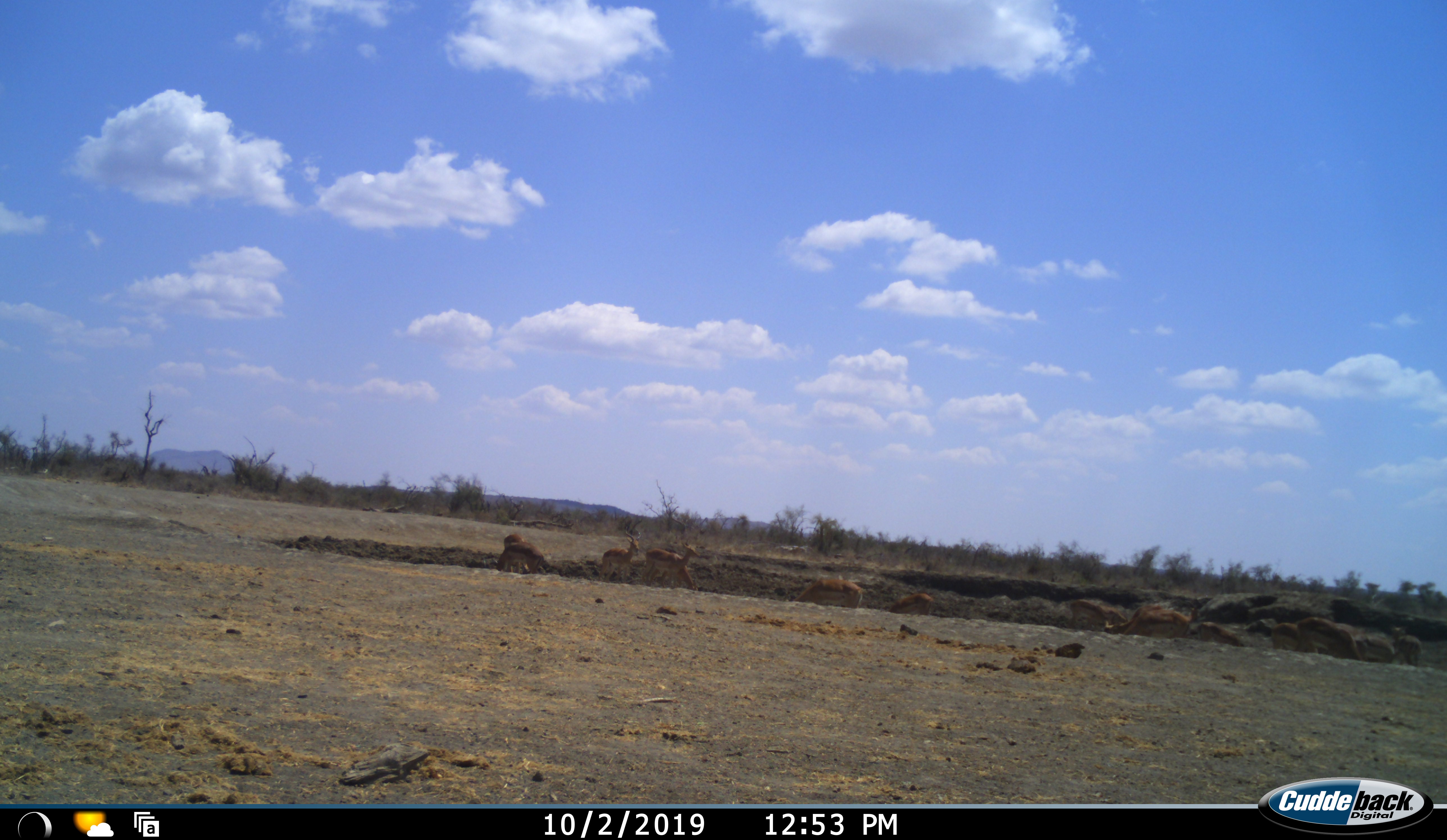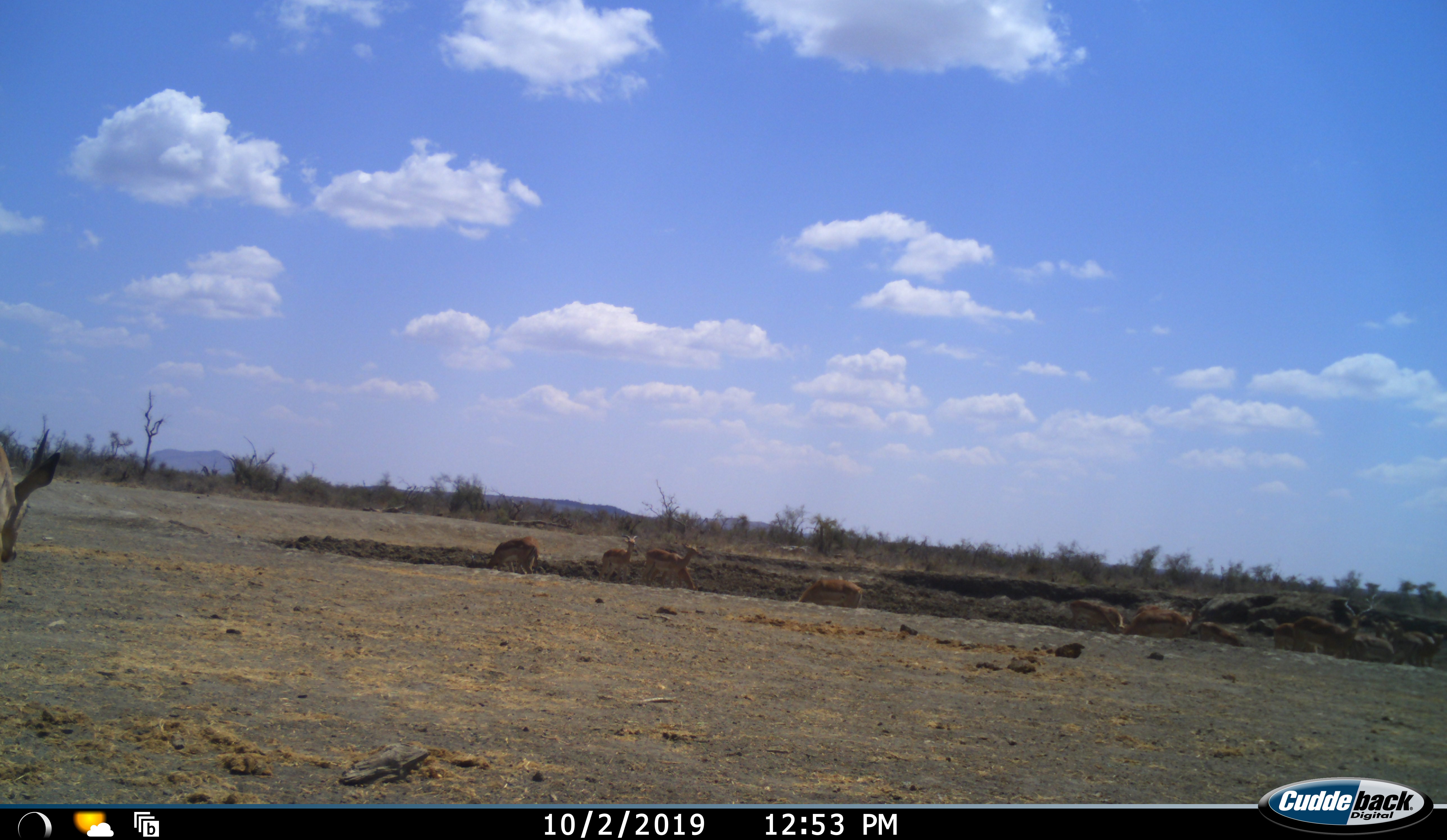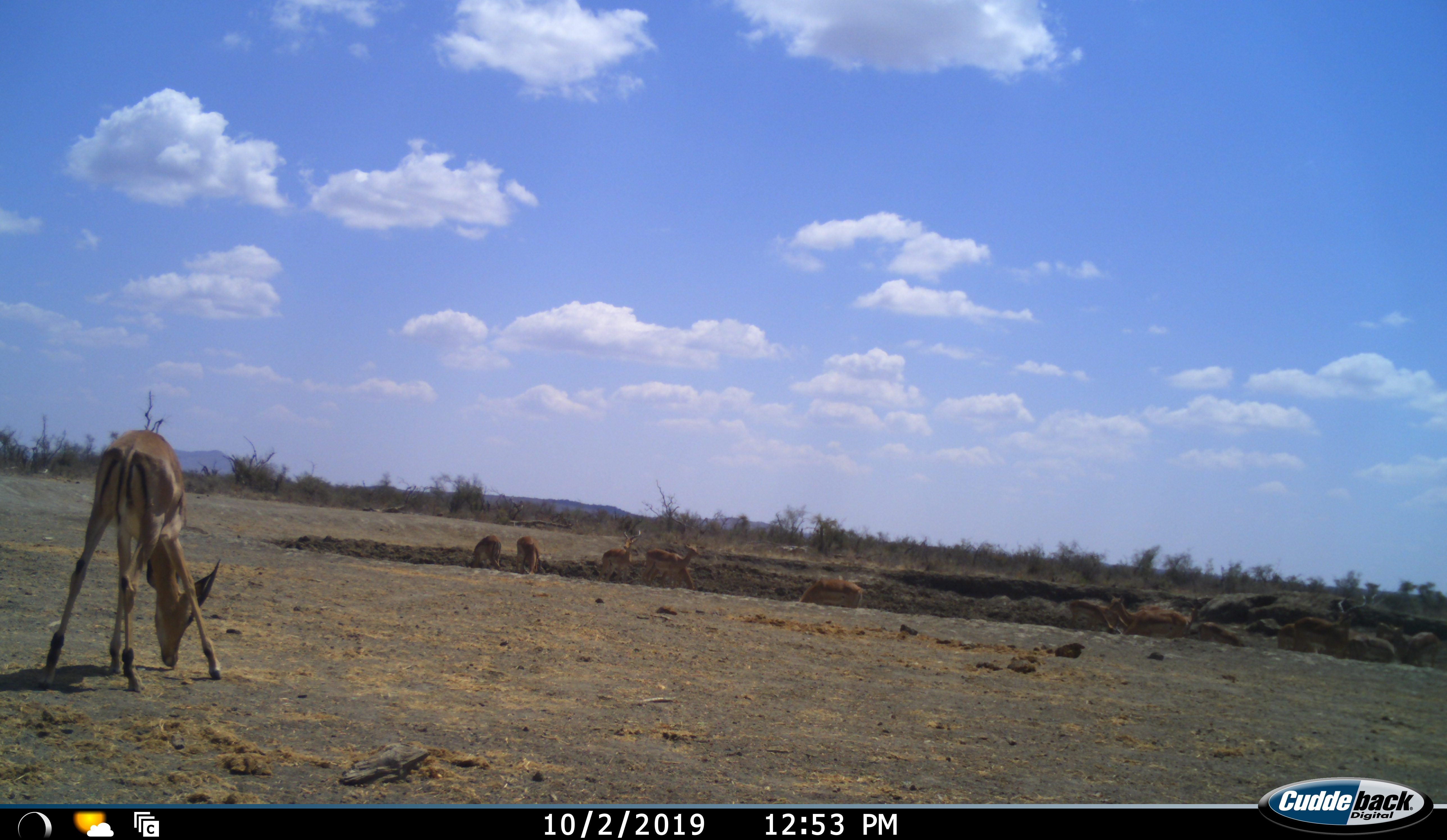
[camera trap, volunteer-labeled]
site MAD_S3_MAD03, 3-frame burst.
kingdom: Animalia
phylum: Chordata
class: Mammalia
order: Artiodactyla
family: Bovidae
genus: Aepyceros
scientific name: Aepyceros melampus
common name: impala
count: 11-50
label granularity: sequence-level